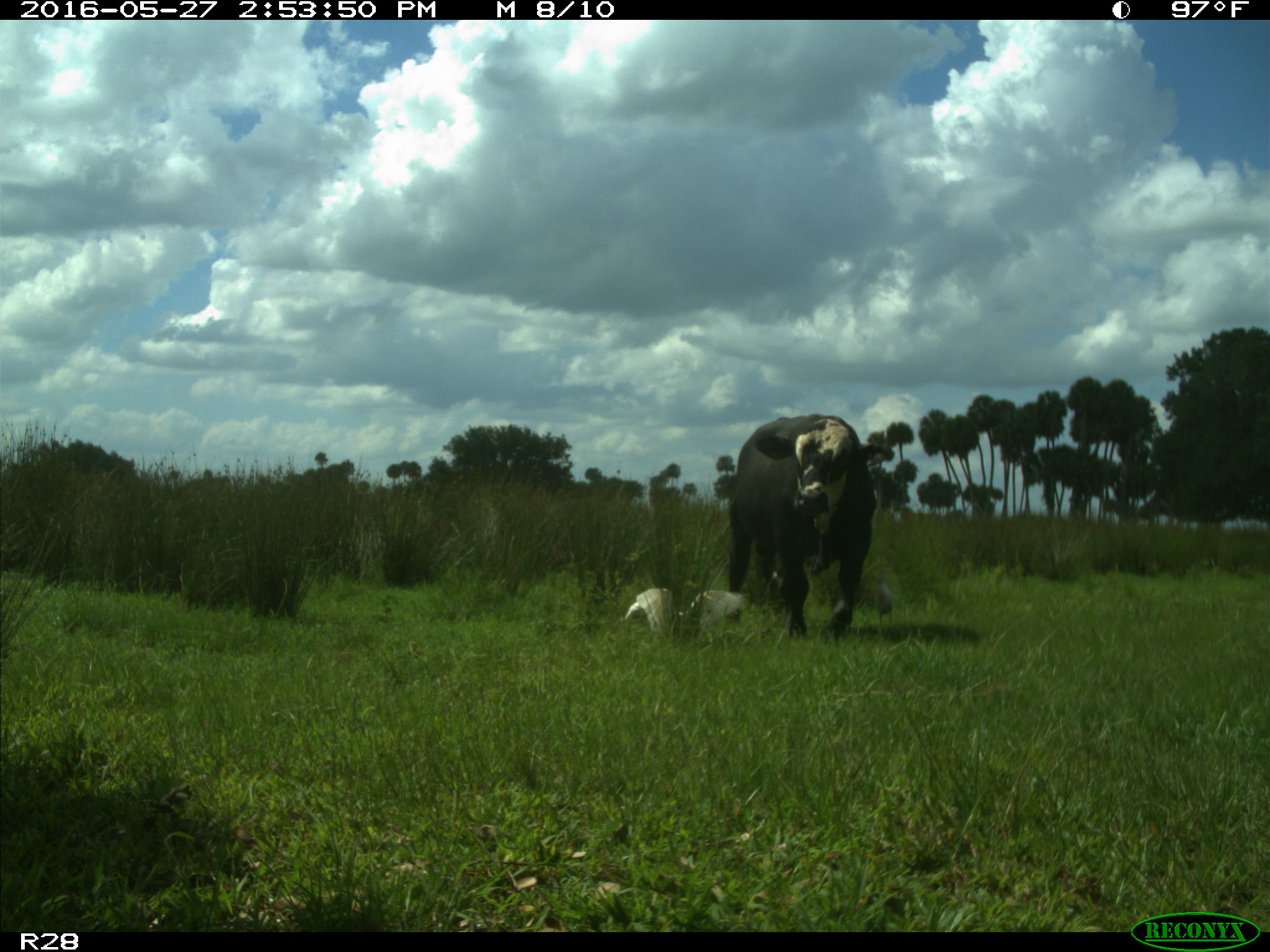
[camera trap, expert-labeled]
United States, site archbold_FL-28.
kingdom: Animalia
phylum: Chordata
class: Mammalia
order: Artiodactyla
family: Bovidae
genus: Bos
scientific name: Bos taurus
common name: domestic cow